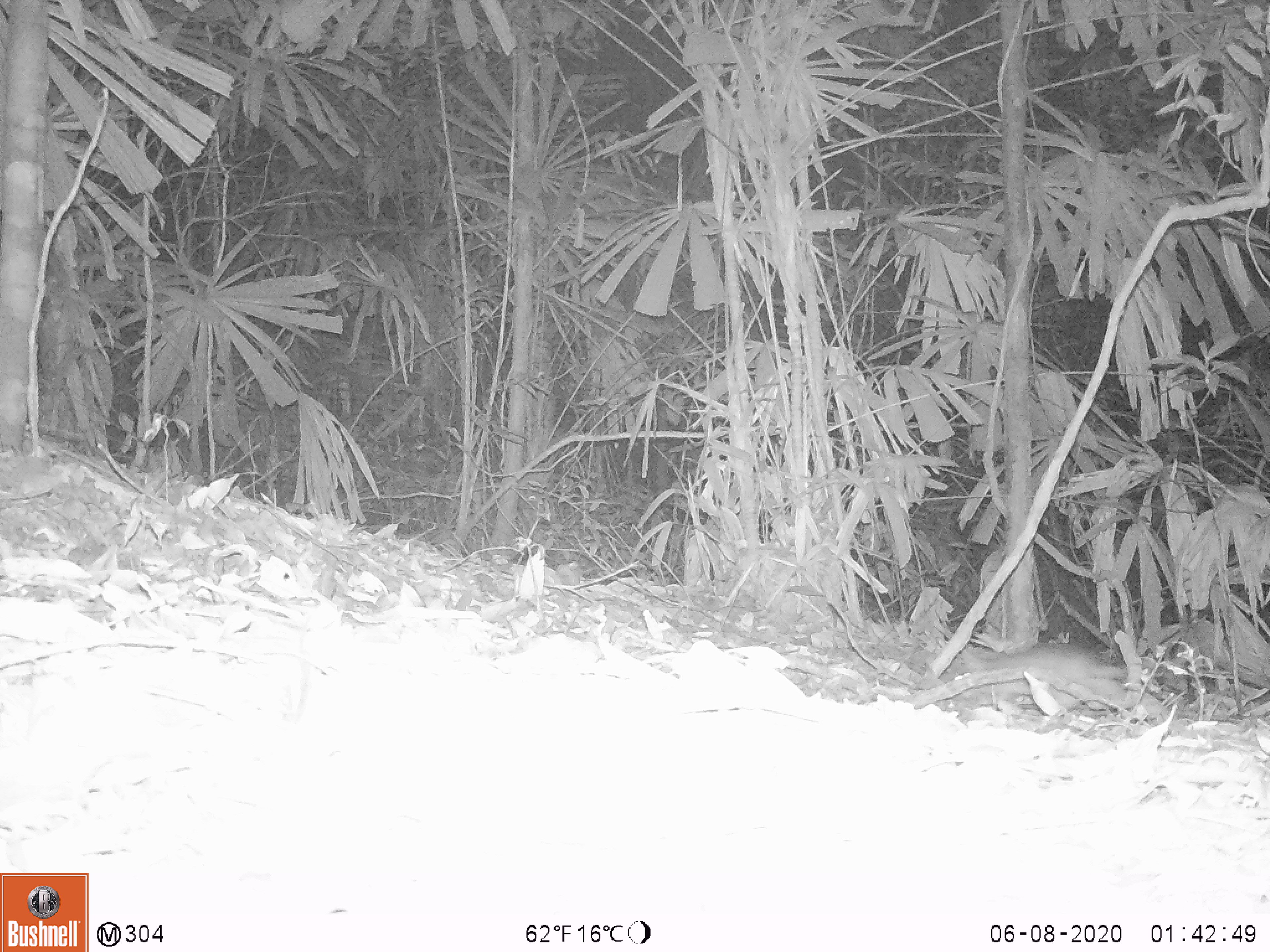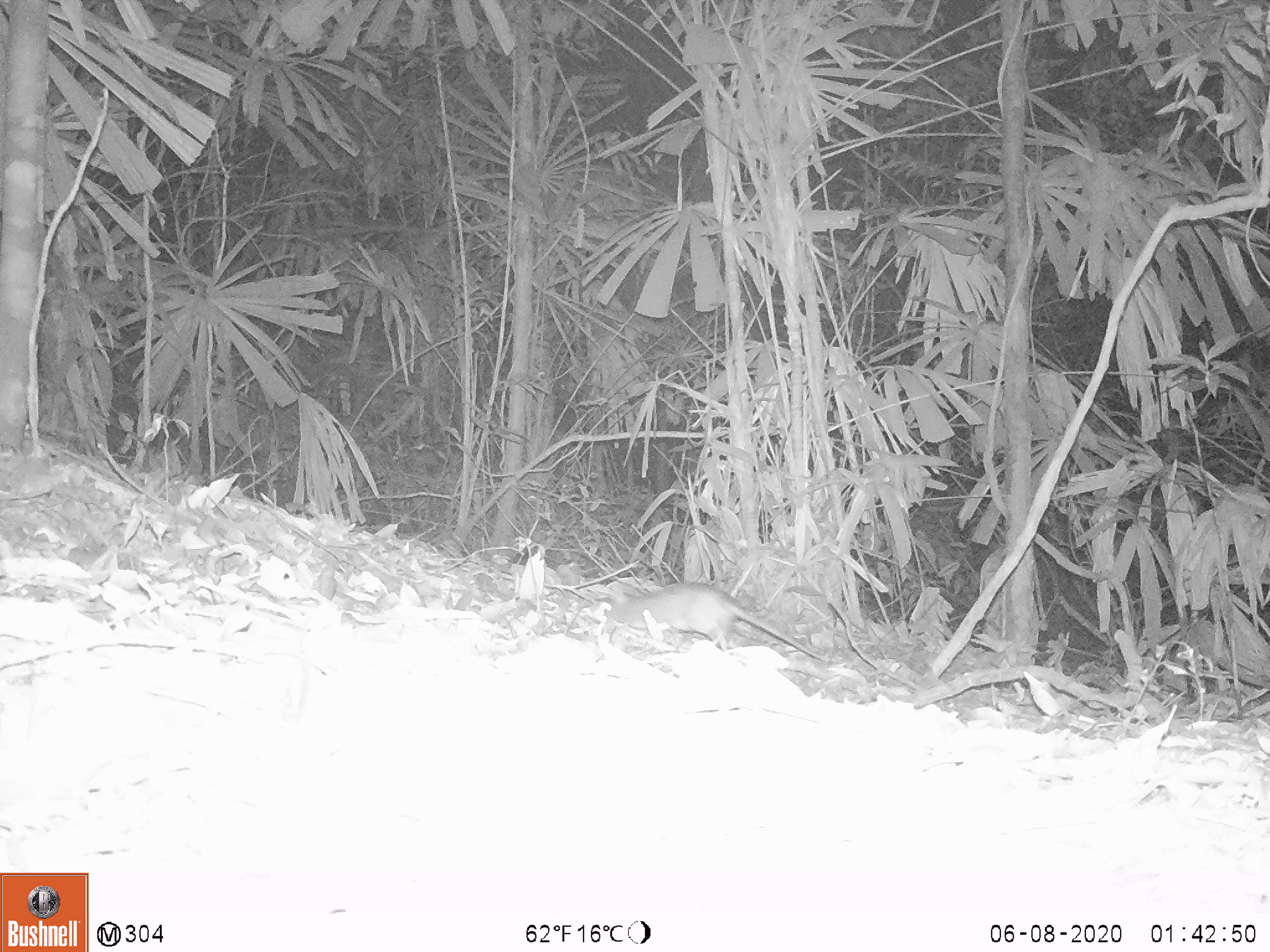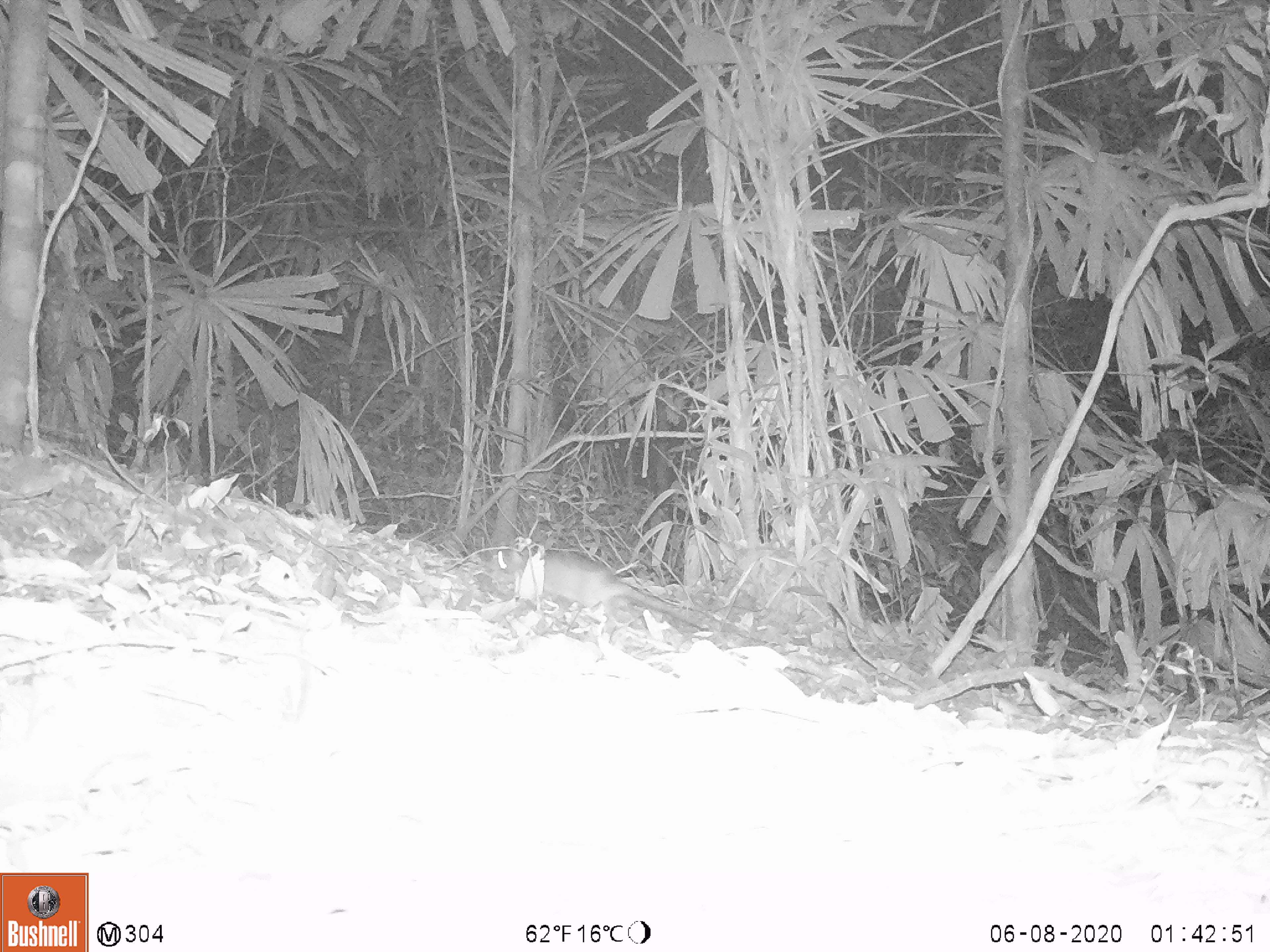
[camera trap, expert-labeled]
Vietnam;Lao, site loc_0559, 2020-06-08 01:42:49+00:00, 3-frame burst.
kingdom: Animalia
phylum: Chordata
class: Mammalia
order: Rodentia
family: Muridae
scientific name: Muridae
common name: old-world mice and rats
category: unidentified murid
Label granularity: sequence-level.